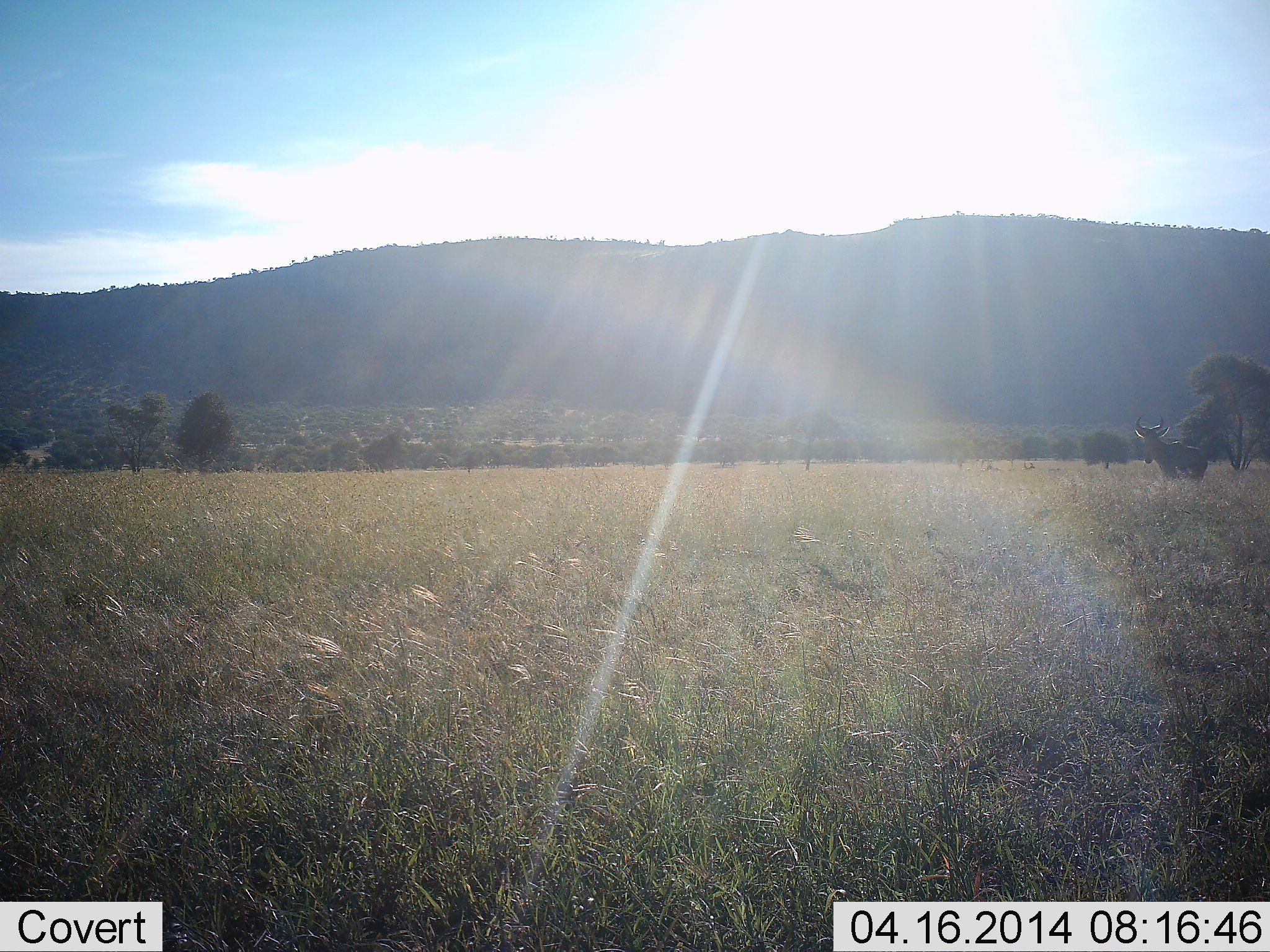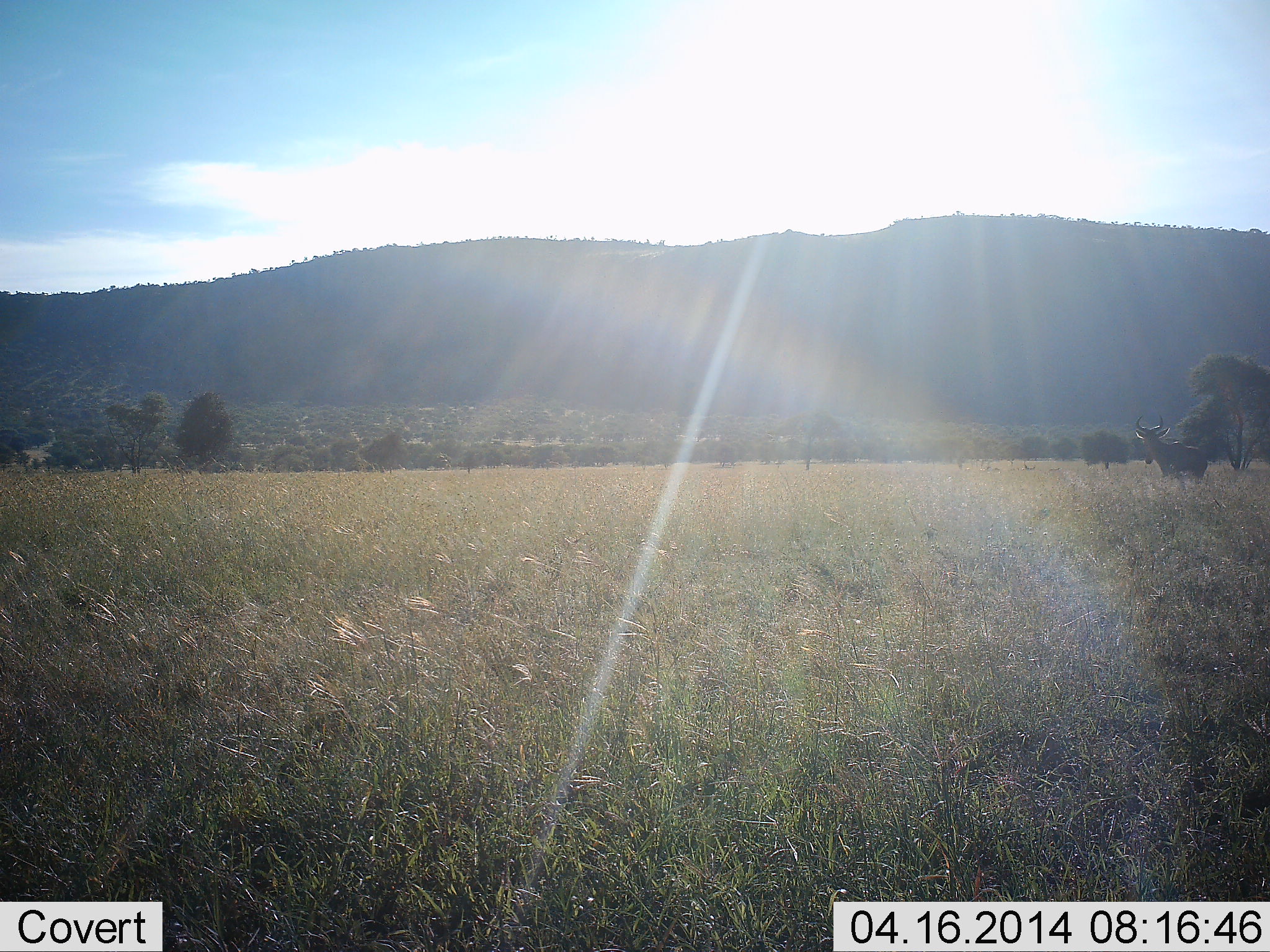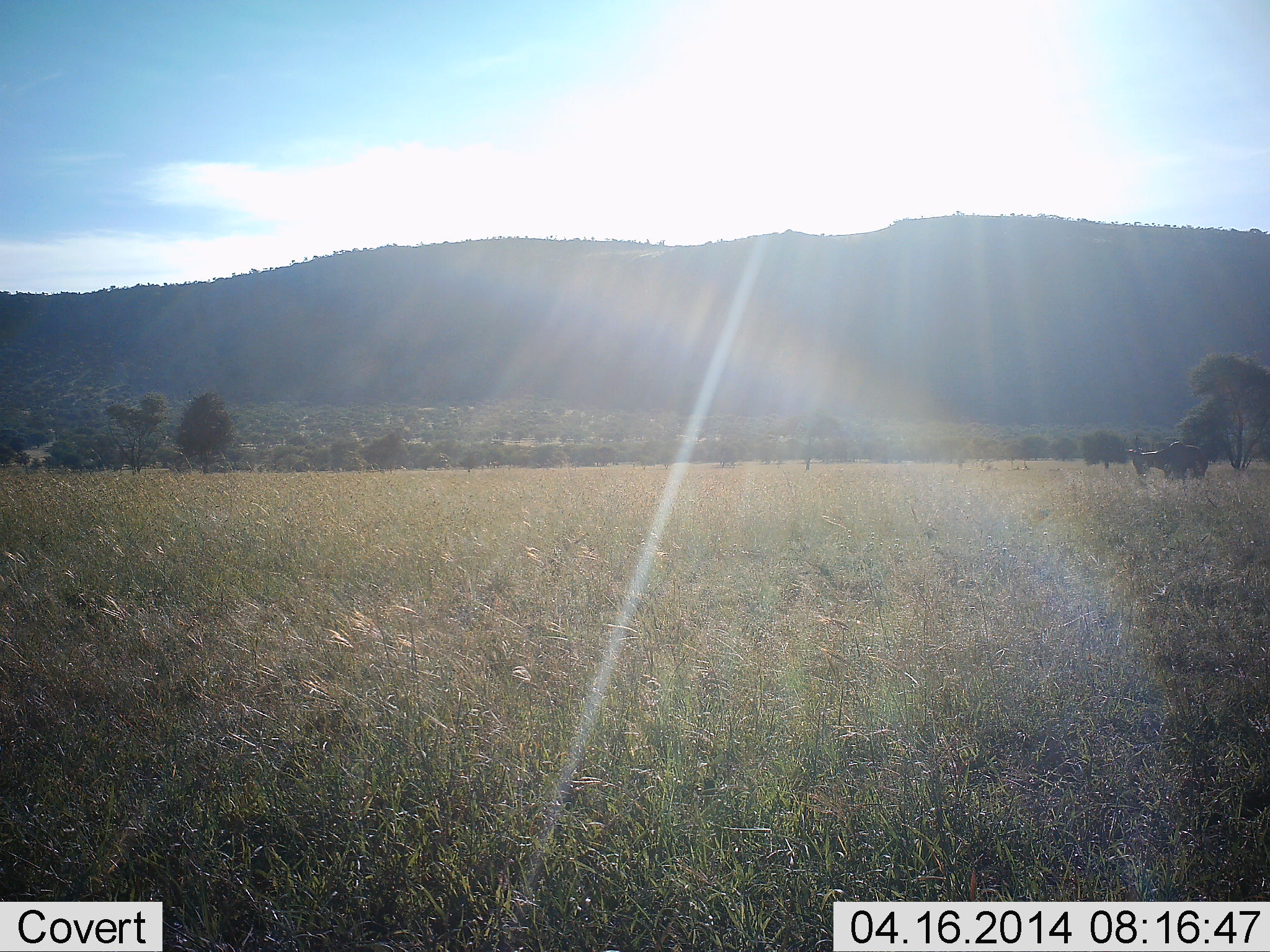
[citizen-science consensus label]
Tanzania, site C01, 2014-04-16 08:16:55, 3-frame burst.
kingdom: Animalia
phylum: Chordata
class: Mammalia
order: Artiodactyla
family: Bovidae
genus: Alcelaphus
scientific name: Alcelaphus buselaphus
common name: hartebeest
Hartebeest (Alcelaphus buselaphus), count 1. Behavior (volunteer vote fractions): standing 43%, resting 0%, moving 0%, interacting 0%. Young present (vote fraction): 0%. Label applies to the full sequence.